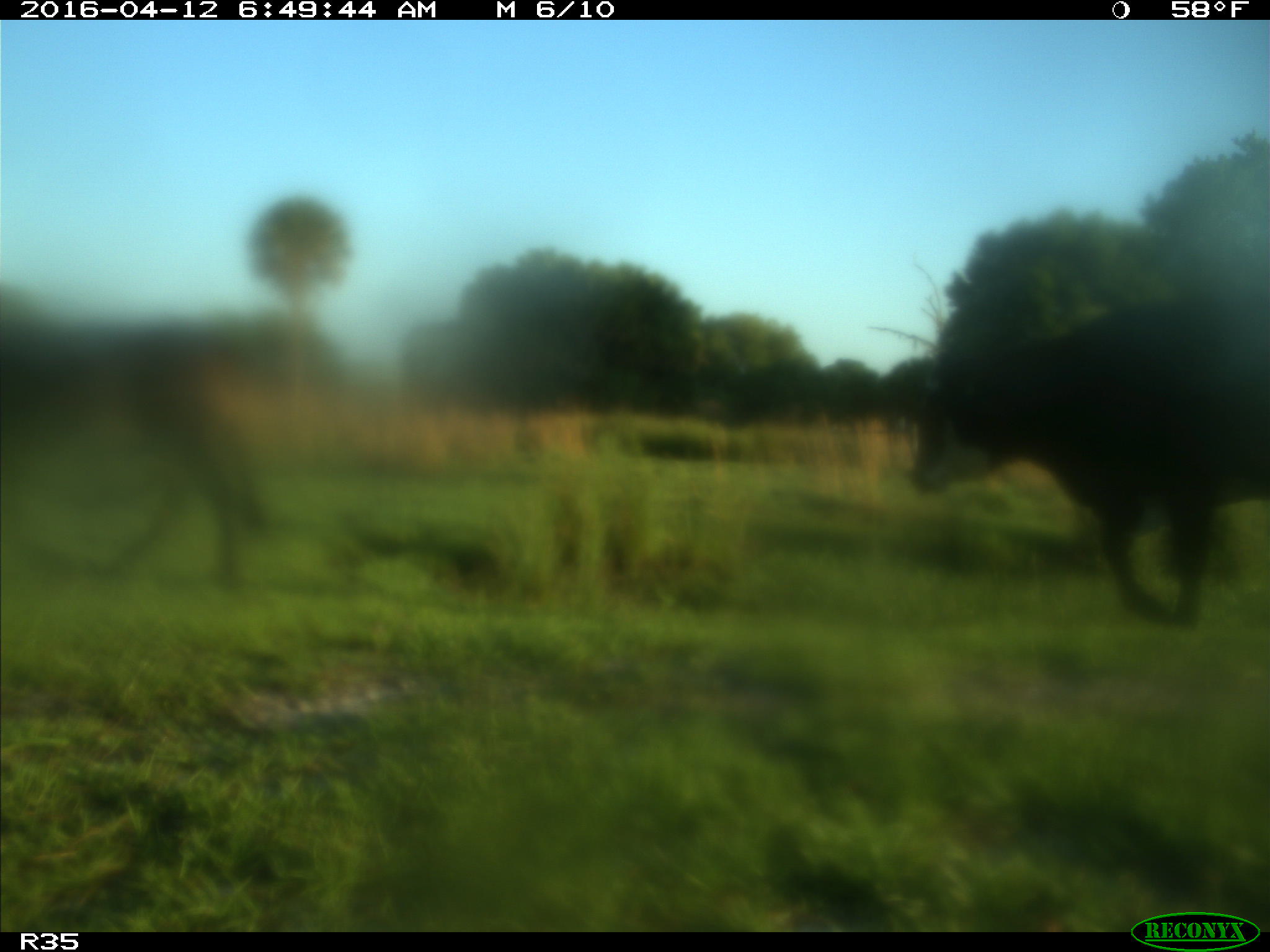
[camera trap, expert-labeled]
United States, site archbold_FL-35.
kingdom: Animalia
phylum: Chordata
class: Mammalia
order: Artiodactyla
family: Bovidae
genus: Bos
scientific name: Bos taurus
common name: domestic cow